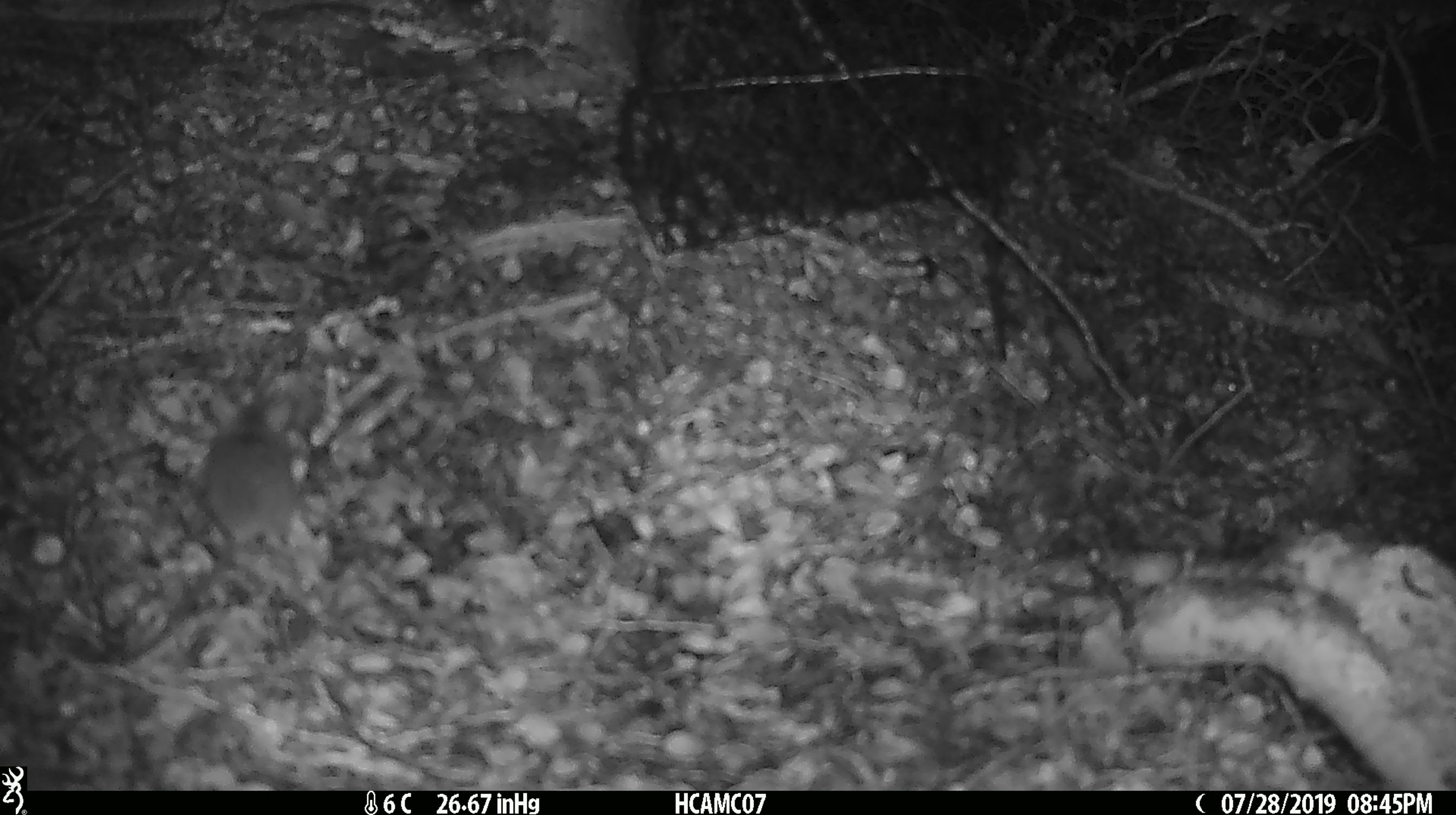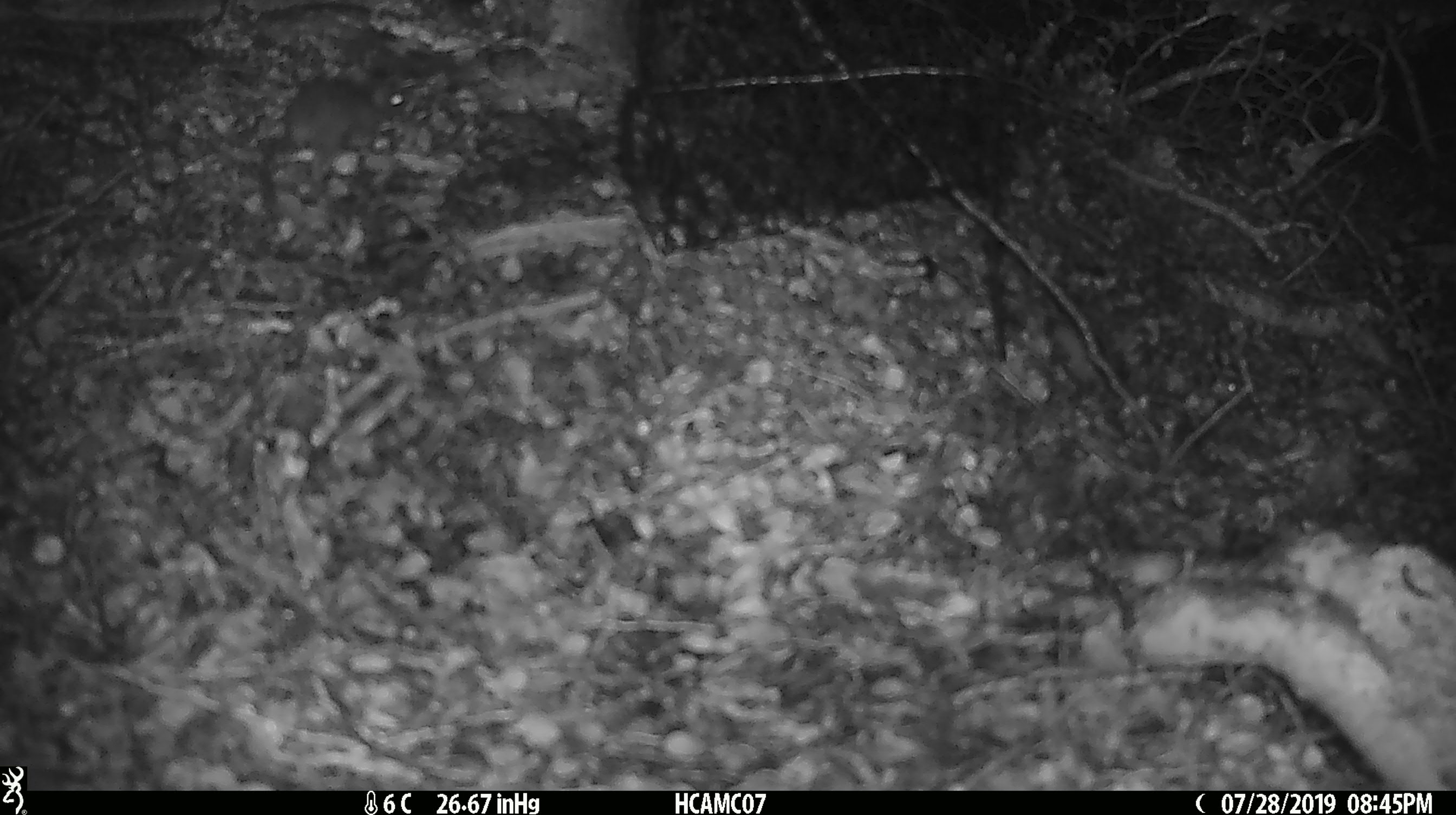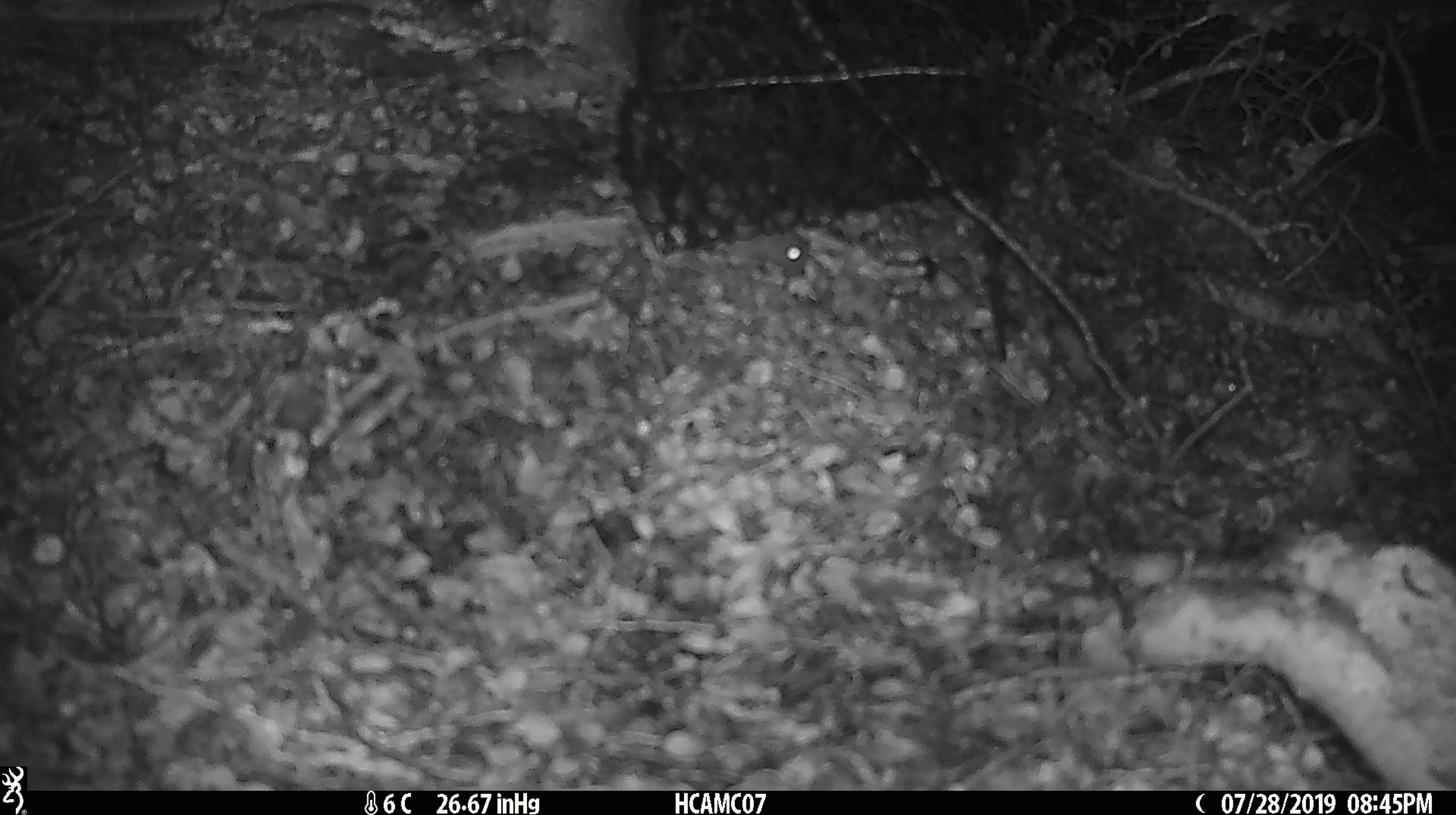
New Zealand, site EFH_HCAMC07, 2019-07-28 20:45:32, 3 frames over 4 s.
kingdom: Animalia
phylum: Chordata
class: Mammalia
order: Rodentia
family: Muridae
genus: Mus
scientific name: Mus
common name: mouse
Mouse (Mus).